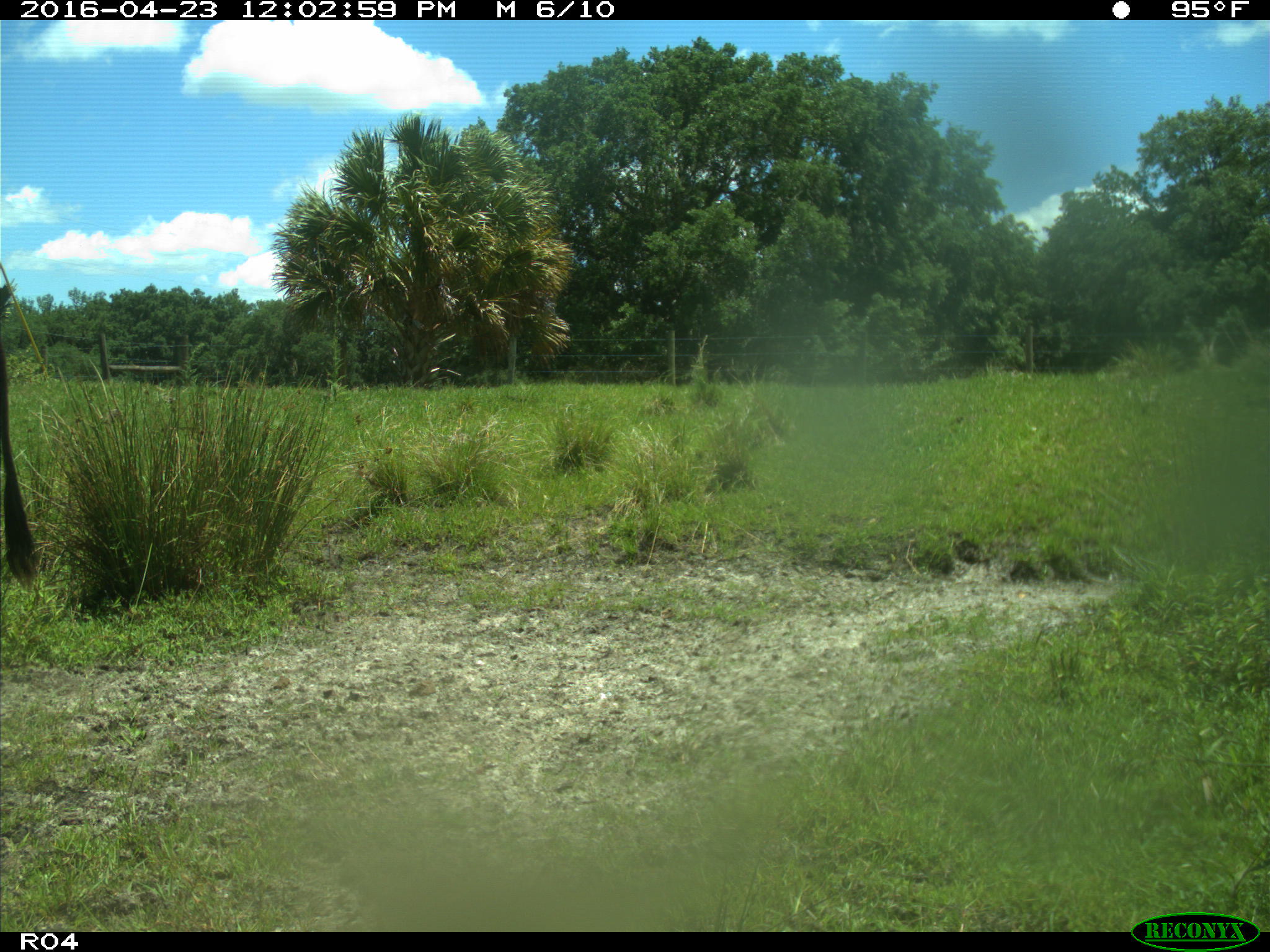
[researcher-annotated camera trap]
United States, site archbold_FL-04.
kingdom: Animalia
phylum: Chordata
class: Mammalia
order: Artiodactyla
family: Bovidae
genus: Bos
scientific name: Bos taurus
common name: domestic cow